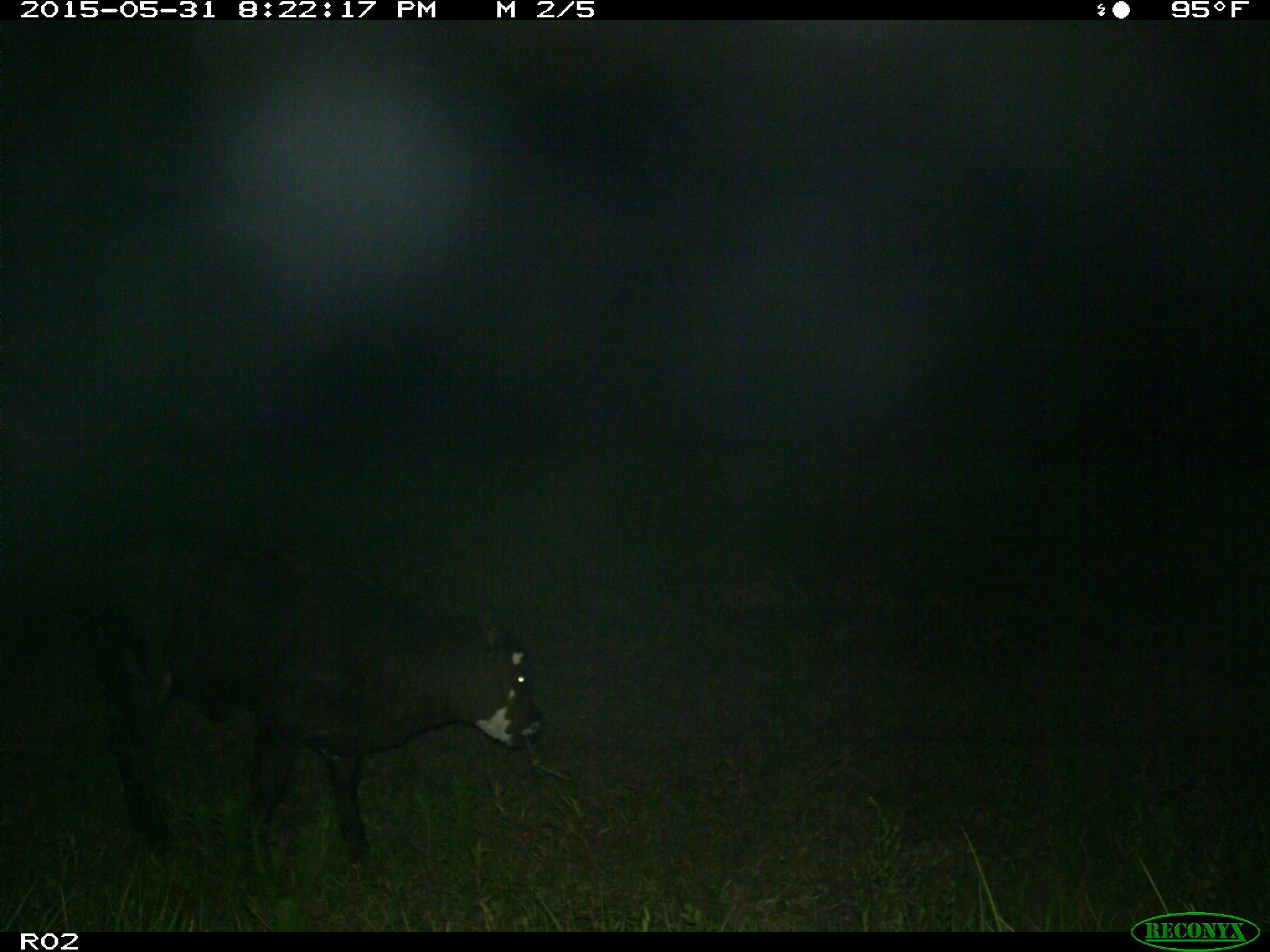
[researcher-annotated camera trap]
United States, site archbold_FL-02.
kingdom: Animalia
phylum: Chordata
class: Mammalia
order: Artiodactyla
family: Bovidae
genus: Bos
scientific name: Bos taurus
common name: domestic cow